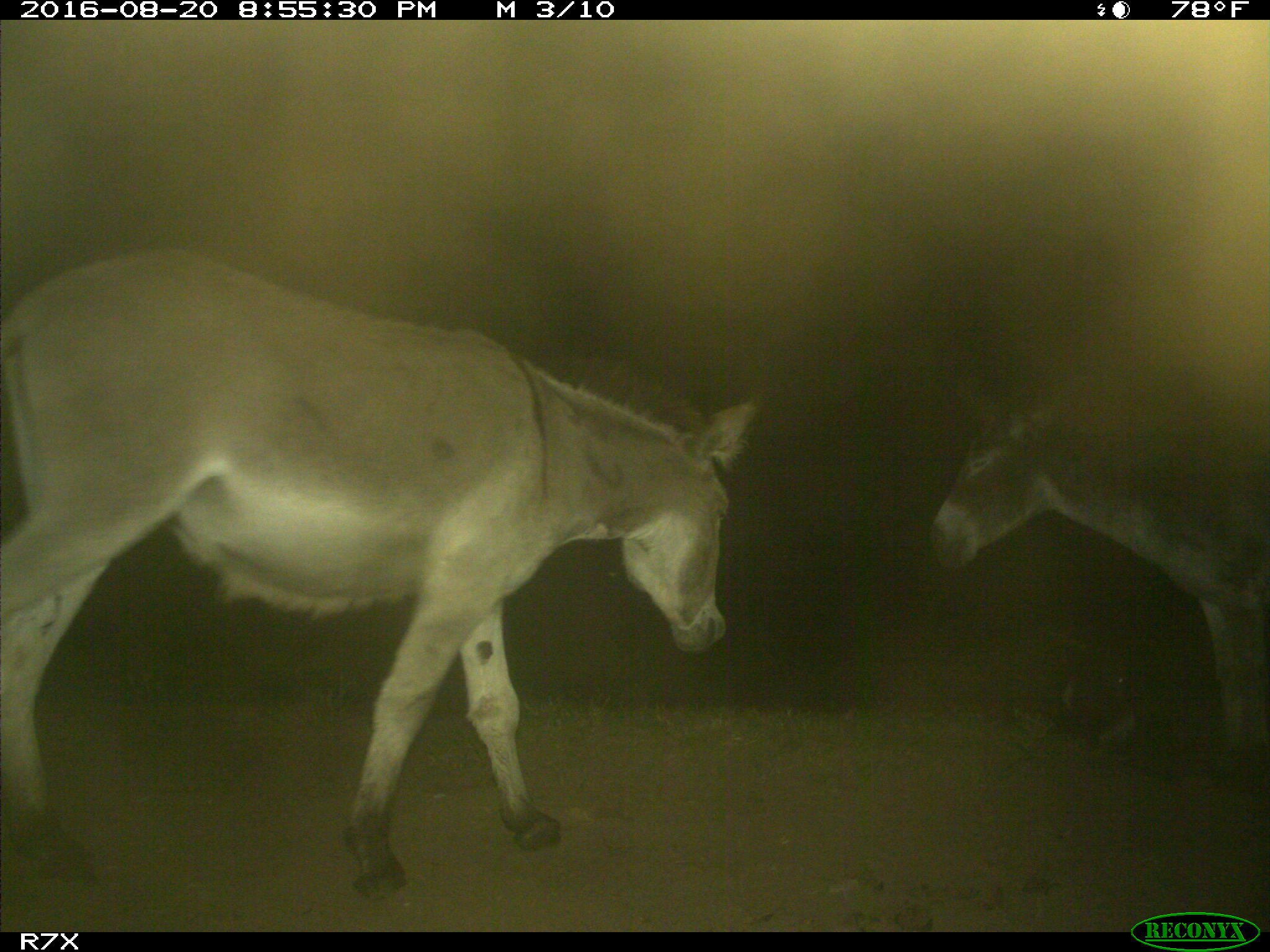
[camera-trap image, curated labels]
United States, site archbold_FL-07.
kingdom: Animalia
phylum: Chordata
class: Mammalia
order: Perissodactyla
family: Equidae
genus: Equus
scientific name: Equus africanus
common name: african wild ass